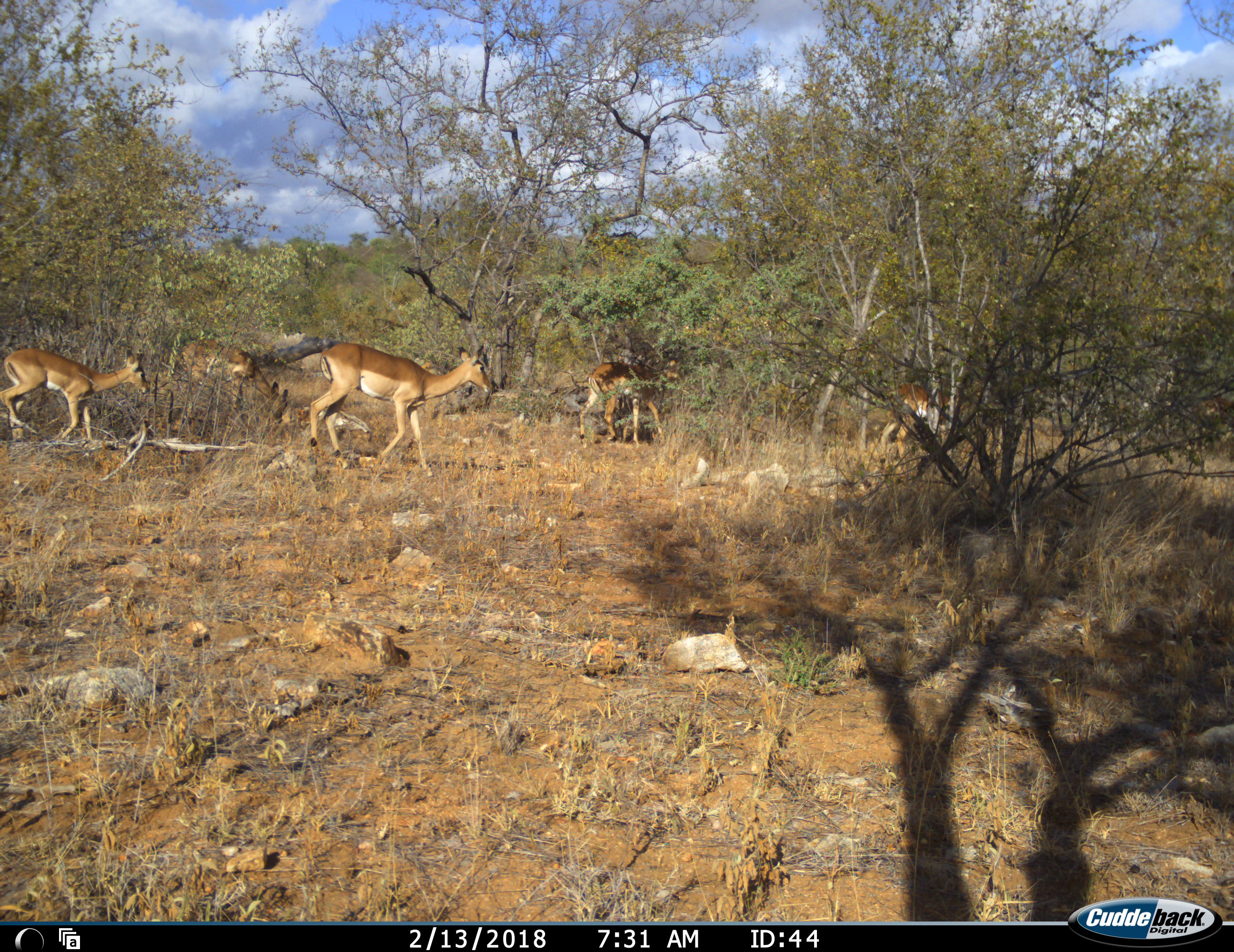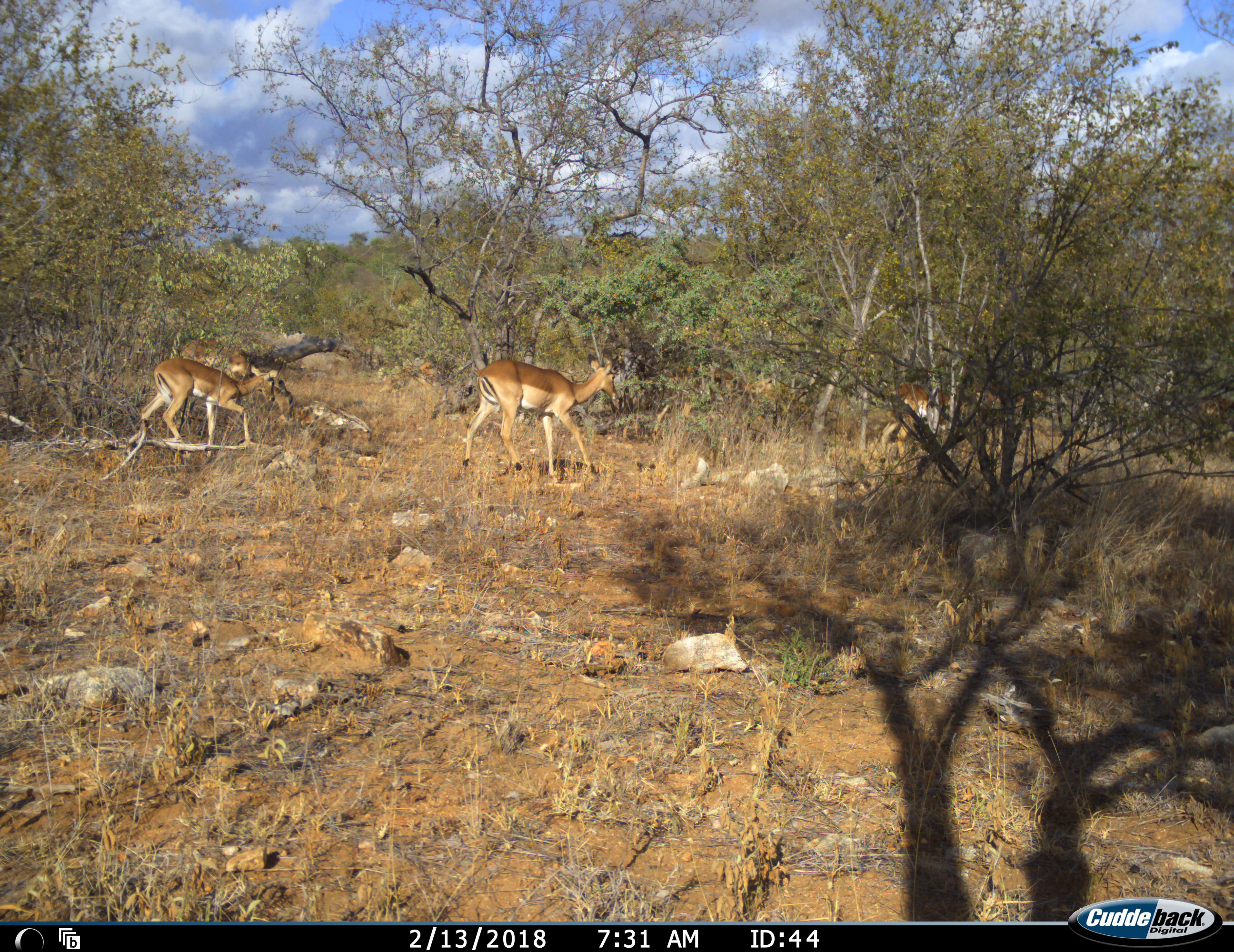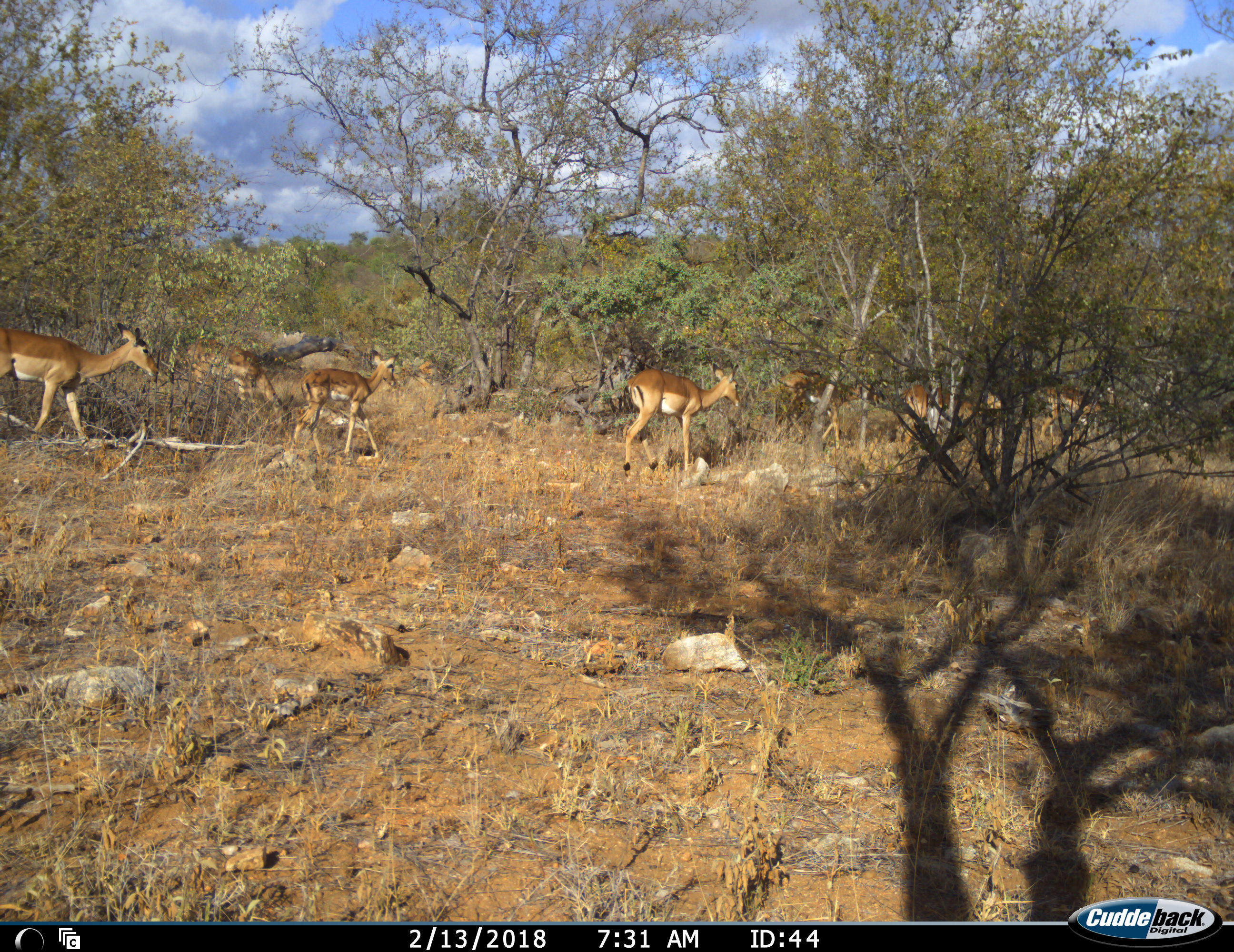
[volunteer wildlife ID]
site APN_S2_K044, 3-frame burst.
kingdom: Animalia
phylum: Chordata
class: Mammalia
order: Artiodactyla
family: Bovidae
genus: Aepyceros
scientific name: Aepyceros melampus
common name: impala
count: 6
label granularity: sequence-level